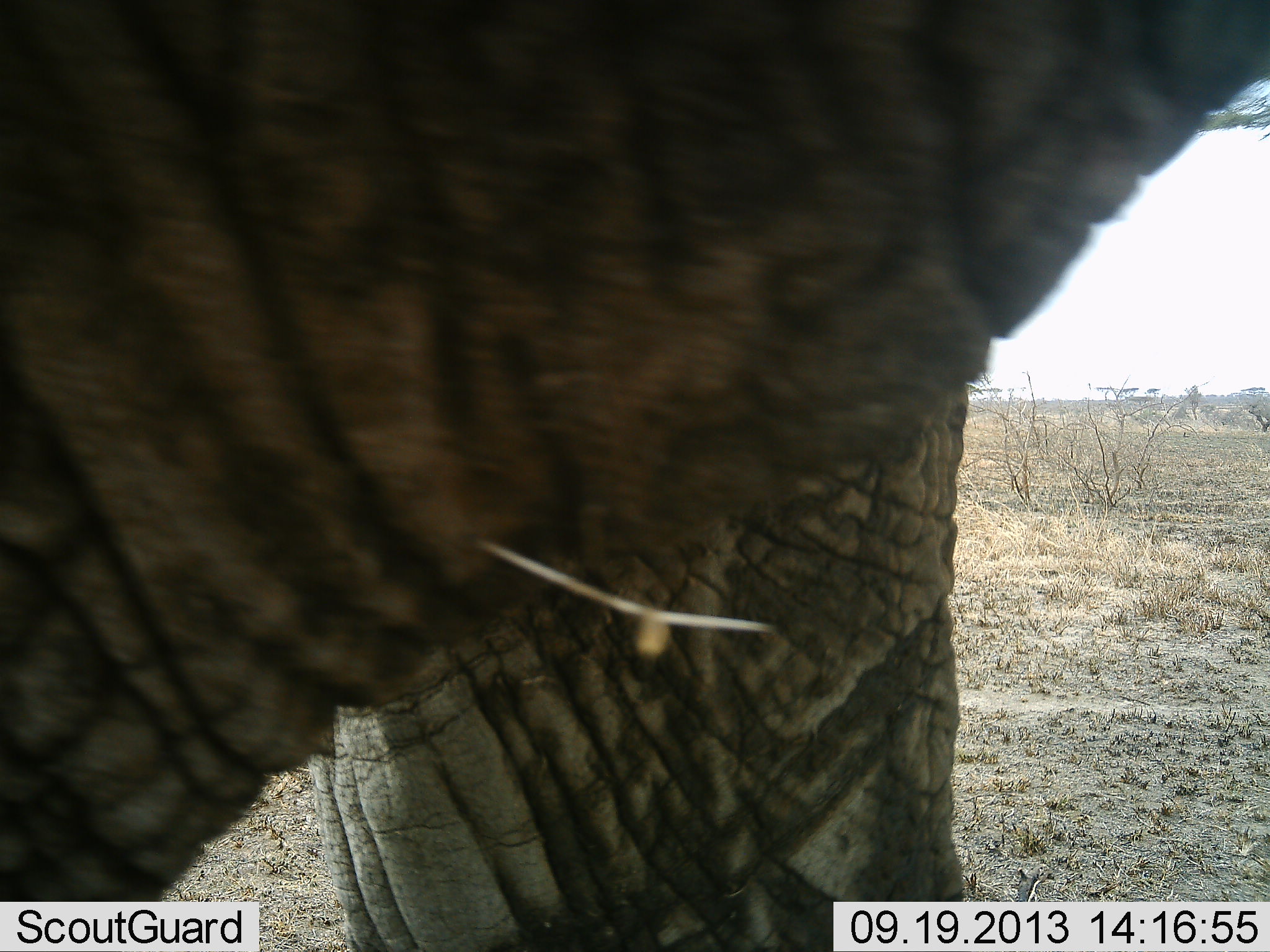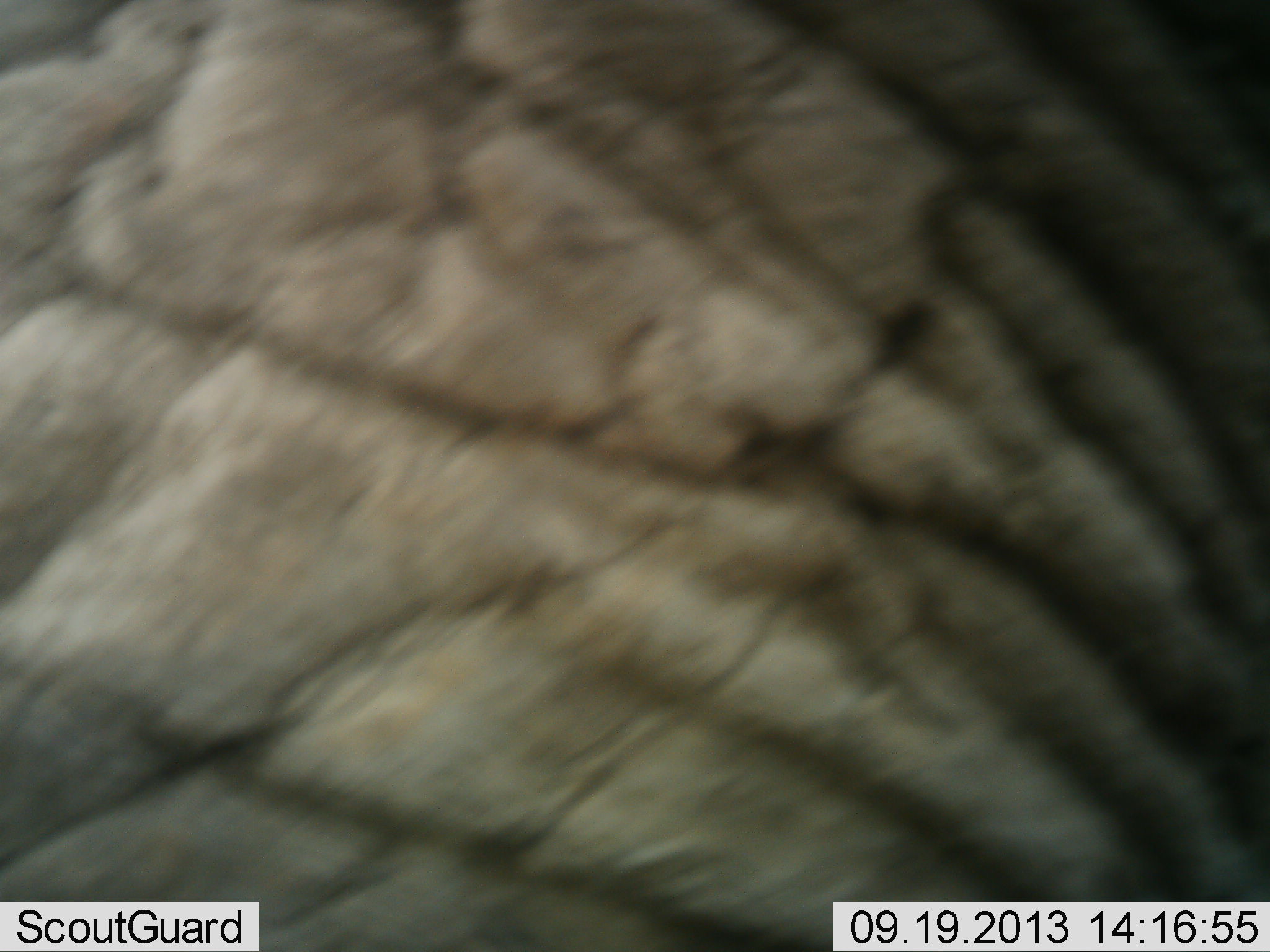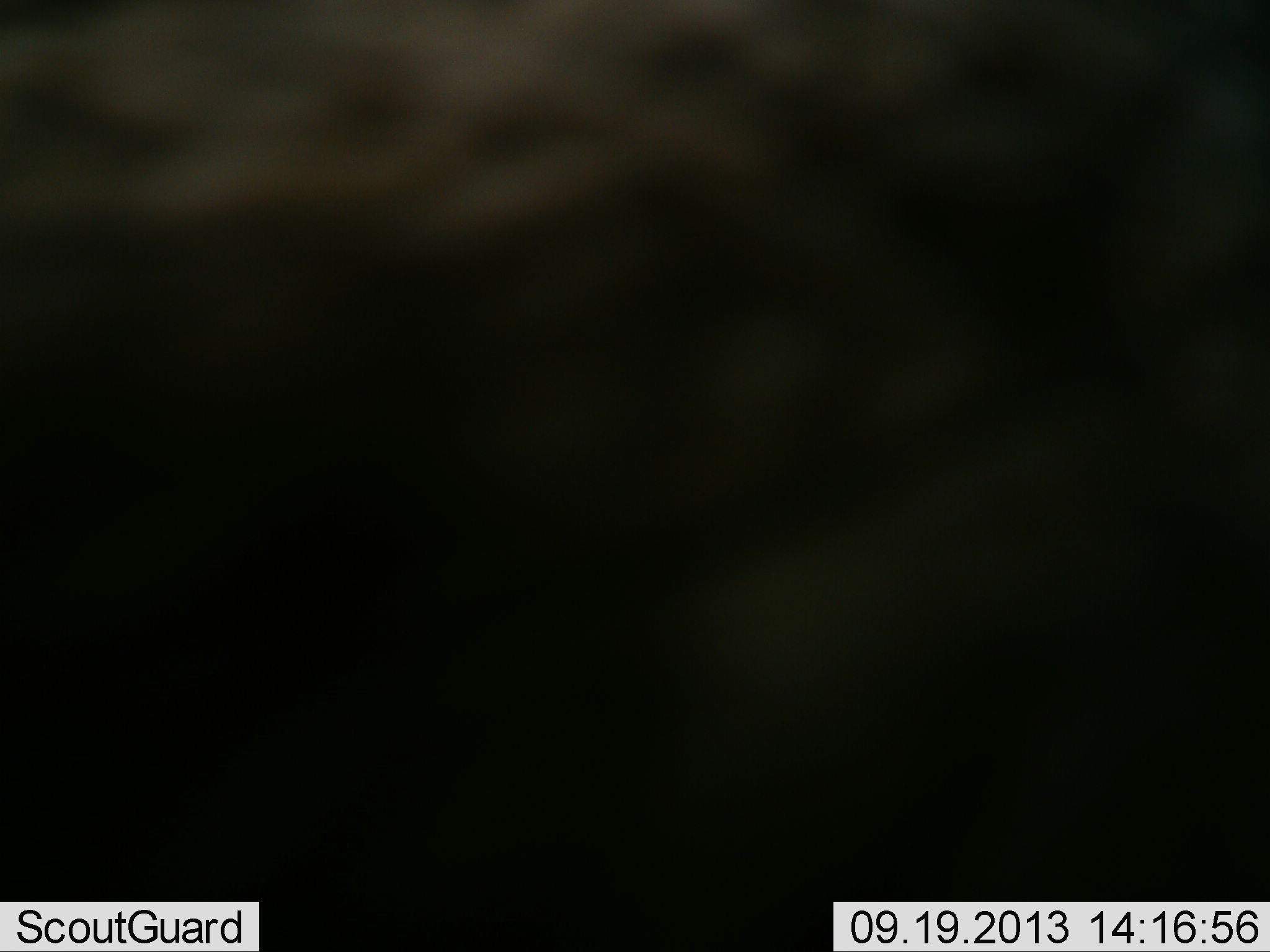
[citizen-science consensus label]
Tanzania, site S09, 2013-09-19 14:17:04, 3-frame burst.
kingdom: Animalia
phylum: Chordata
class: Mammalia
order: Proboscidea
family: Elephantidae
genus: Loxodonta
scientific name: Loxodonta africana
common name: african bush elephant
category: elephant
Elephant (african bush elephant) (Loxodonta africana), count 1. Behavior (volunteer vote fractions): standing 60%, resting 0%, moving 40%, interacting 0%. Young present (vote fraction): 0%. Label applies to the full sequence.